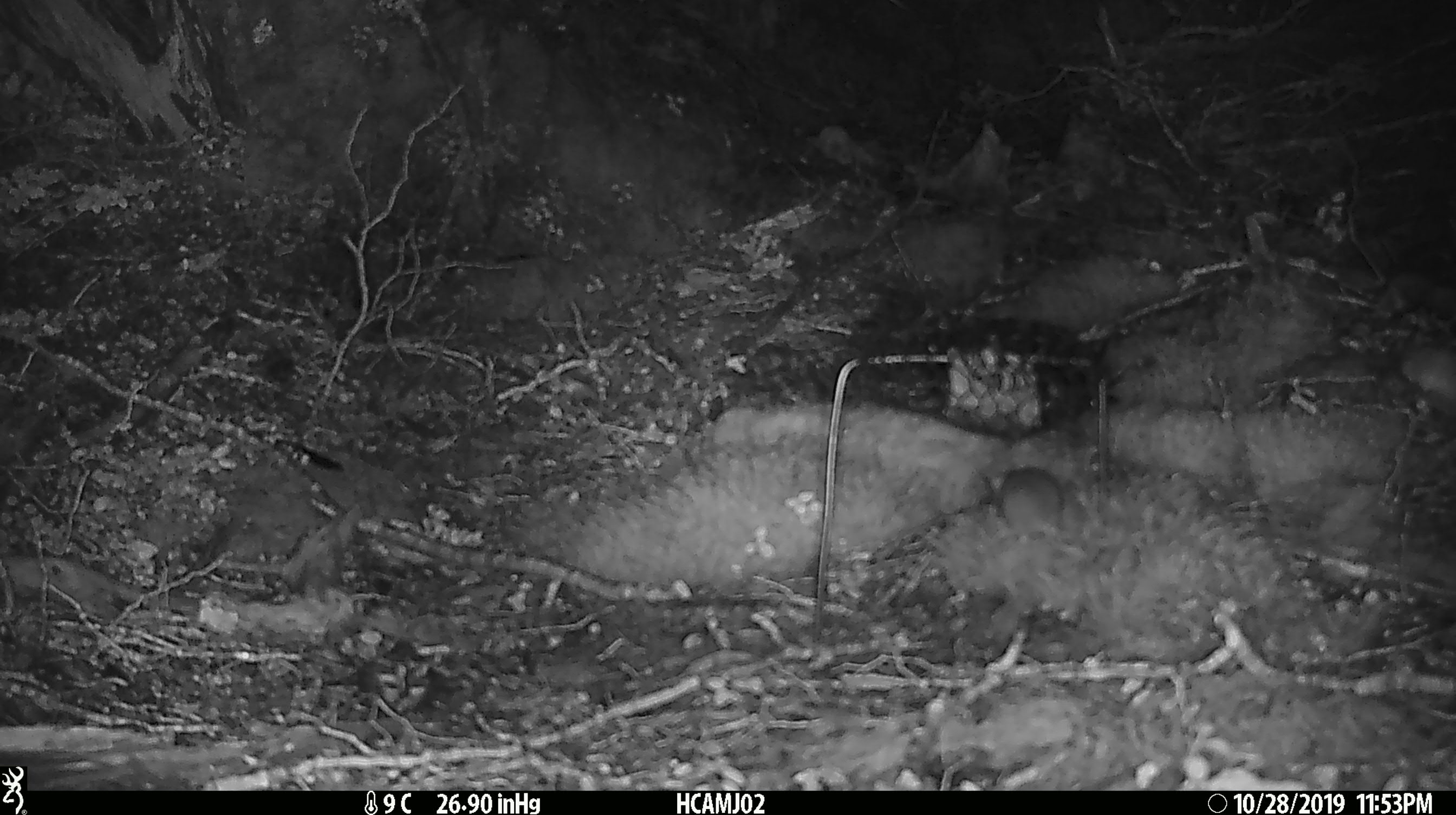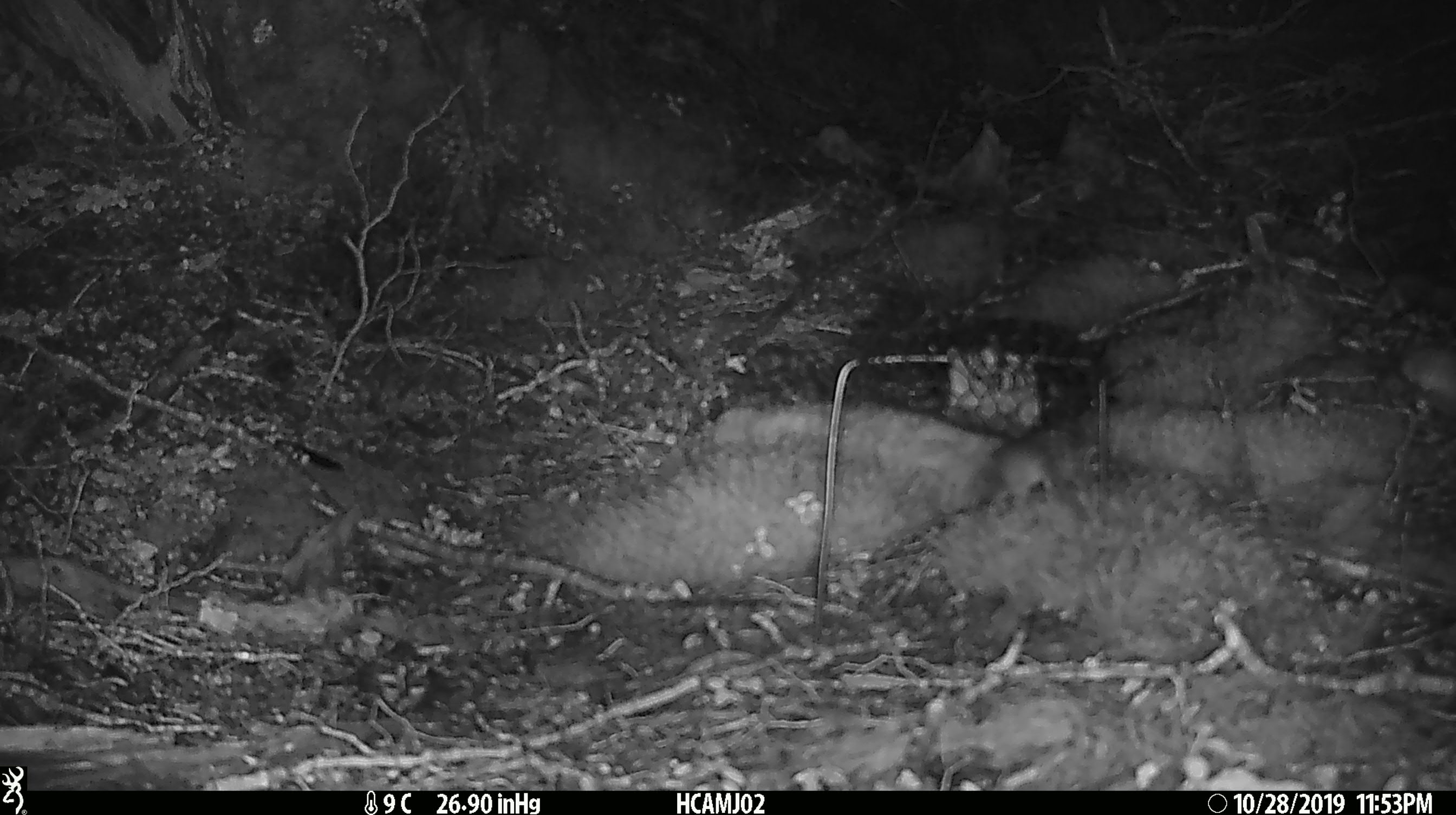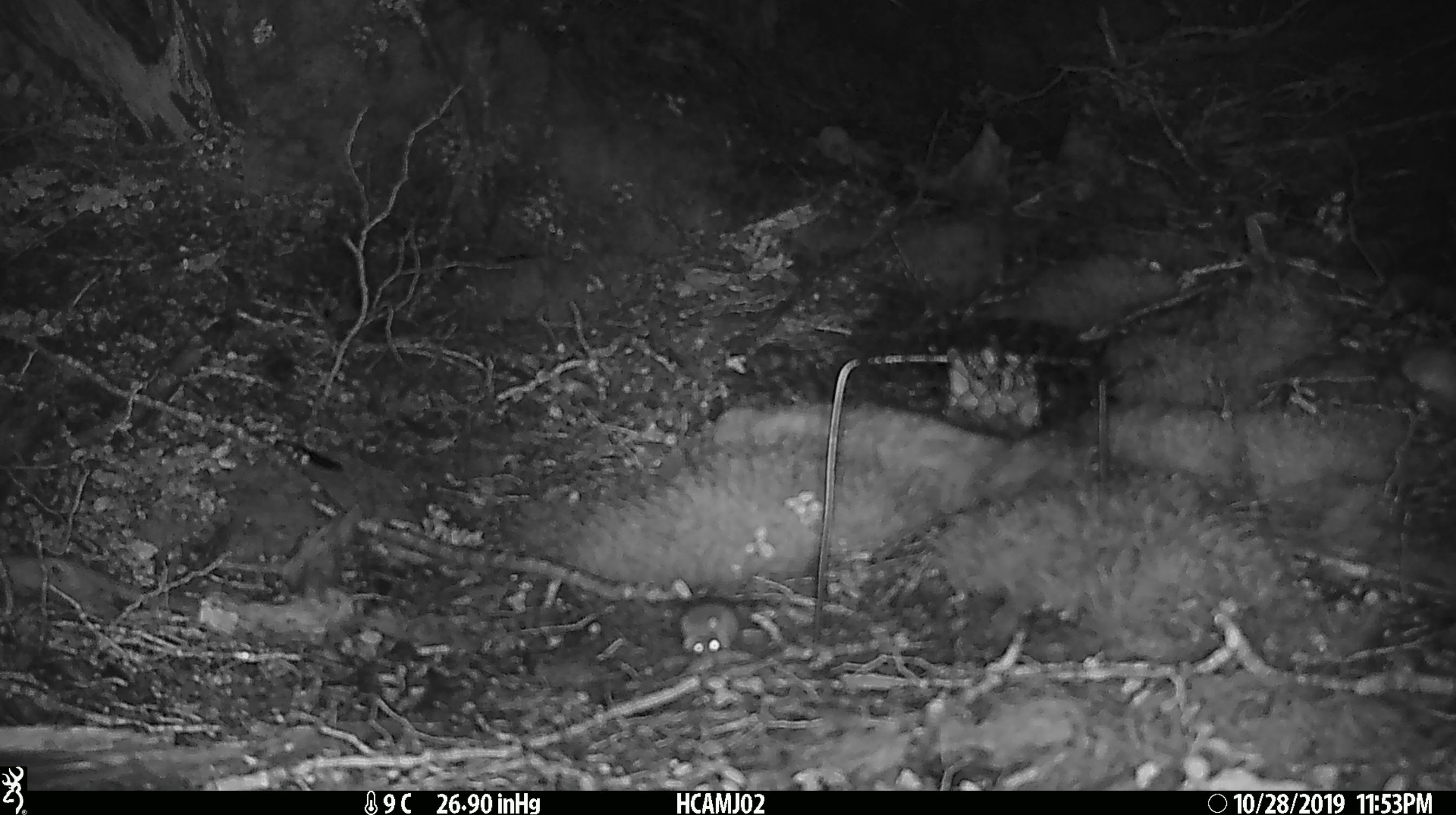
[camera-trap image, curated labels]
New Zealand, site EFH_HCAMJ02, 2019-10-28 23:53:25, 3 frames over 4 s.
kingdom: Animalia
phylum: Chordata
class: Mammalia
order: Rodentia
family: Muridae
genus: Mus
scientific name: Mus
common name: mouse